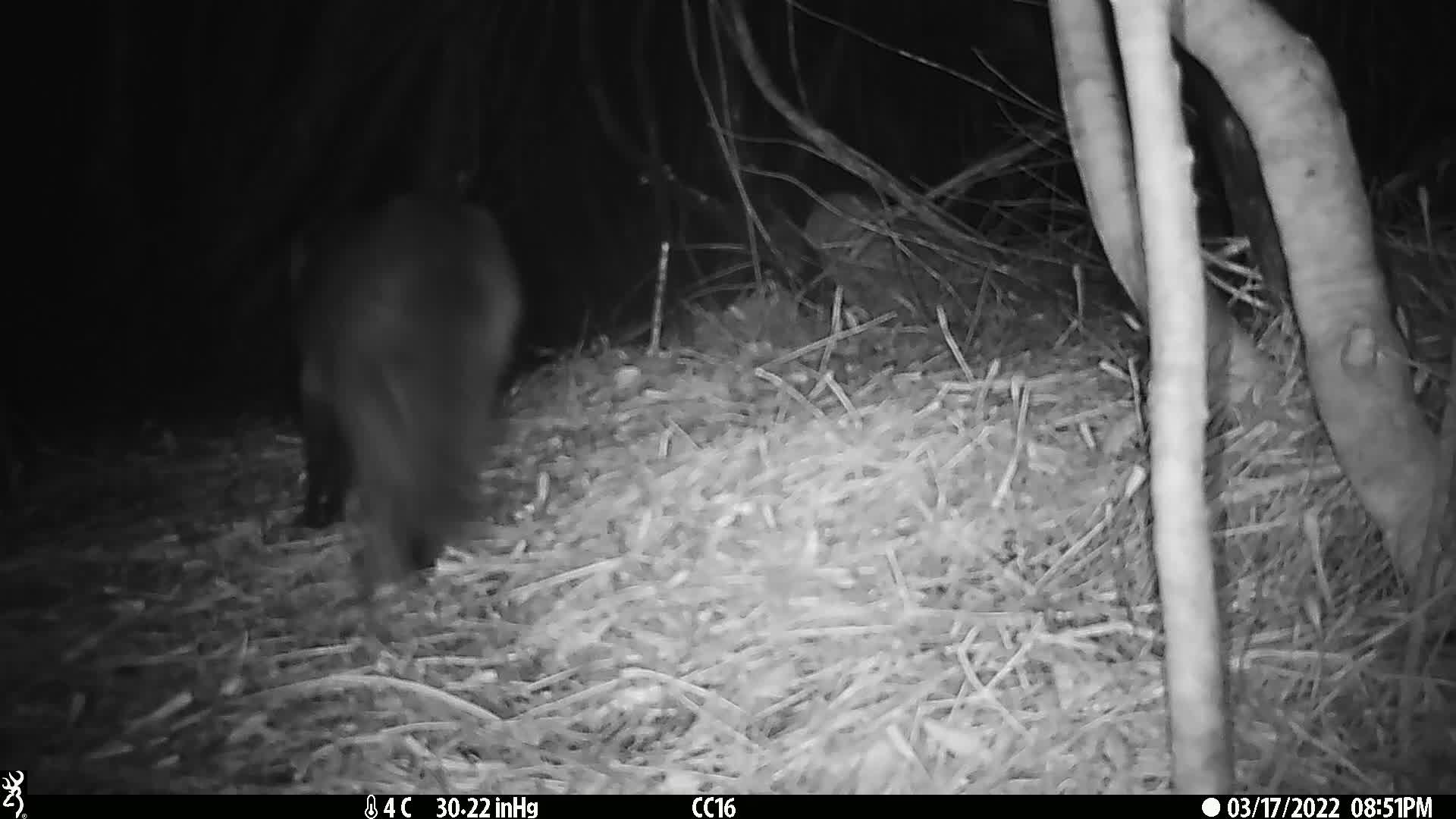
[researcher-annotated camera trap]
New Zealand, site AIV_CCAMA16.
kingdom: Animalia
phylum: Chordata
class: Mammalia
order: Carnivora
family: Felidae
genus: Felis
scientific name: Felis catus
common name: domestic cat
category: cat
Cat (domestic cat) (Felis catus).